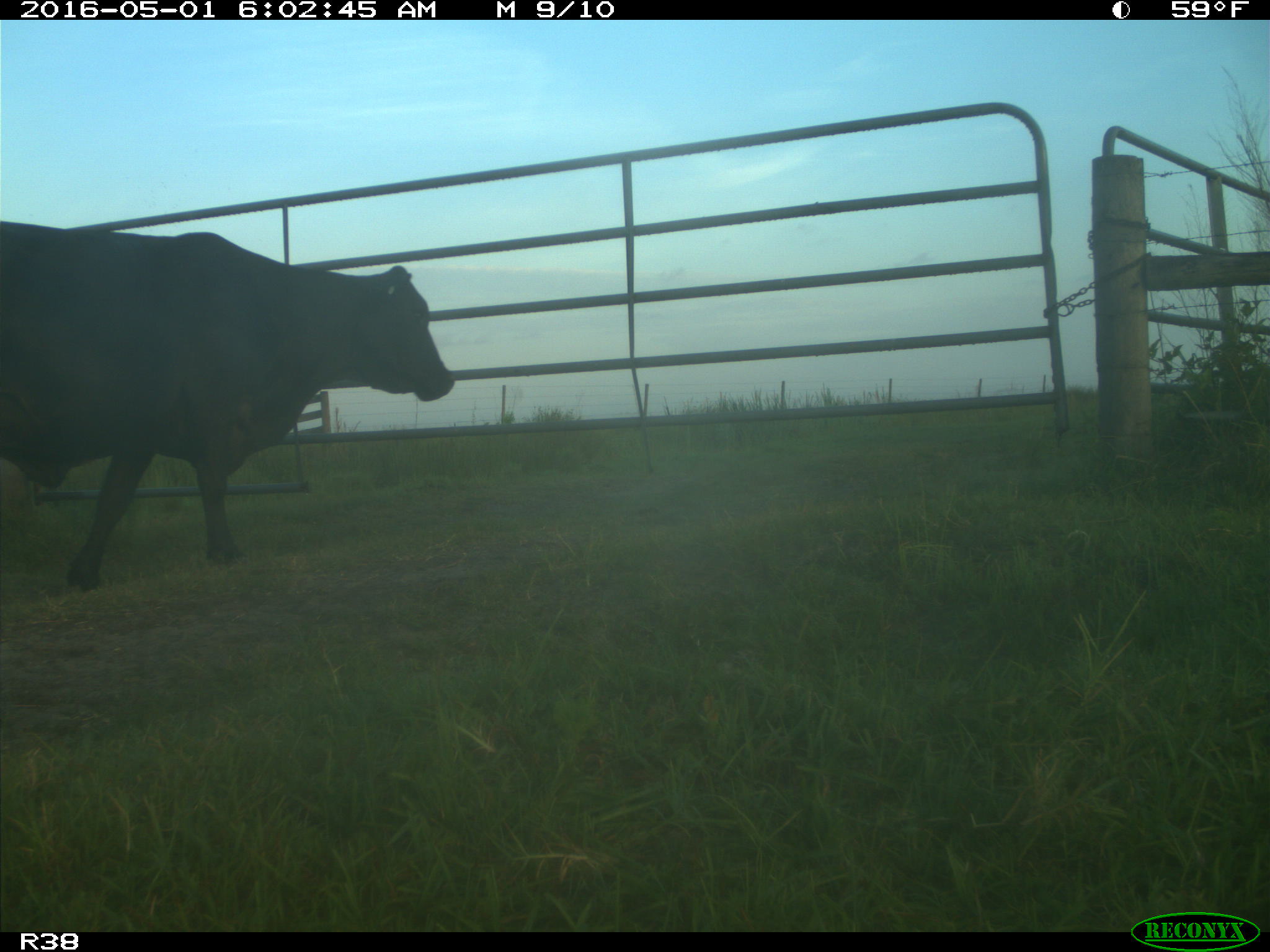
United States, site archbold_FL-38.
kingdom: Animalia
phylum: Chordata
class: Mammalia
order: Artiodactyla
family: Bovidae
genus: Bos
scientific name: Bos taurus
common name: domestic cow